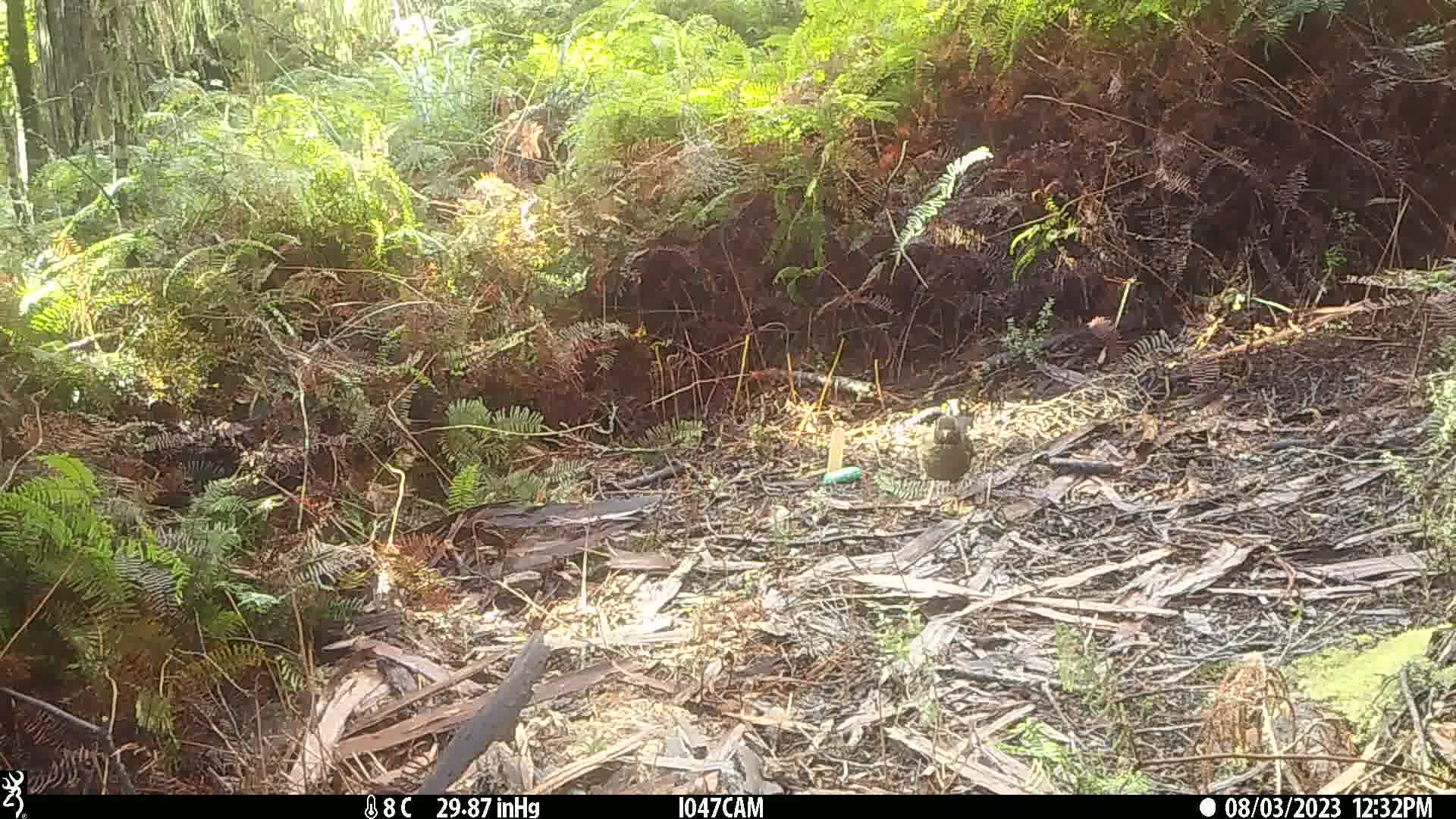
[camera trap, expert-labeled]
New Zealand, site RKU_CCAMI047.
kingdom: Animalia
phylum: Chordata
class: Aves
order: Passeriformes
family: Turdidae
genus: Turdus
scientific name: Turdus merula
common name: eurasian blackbird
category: blackbird